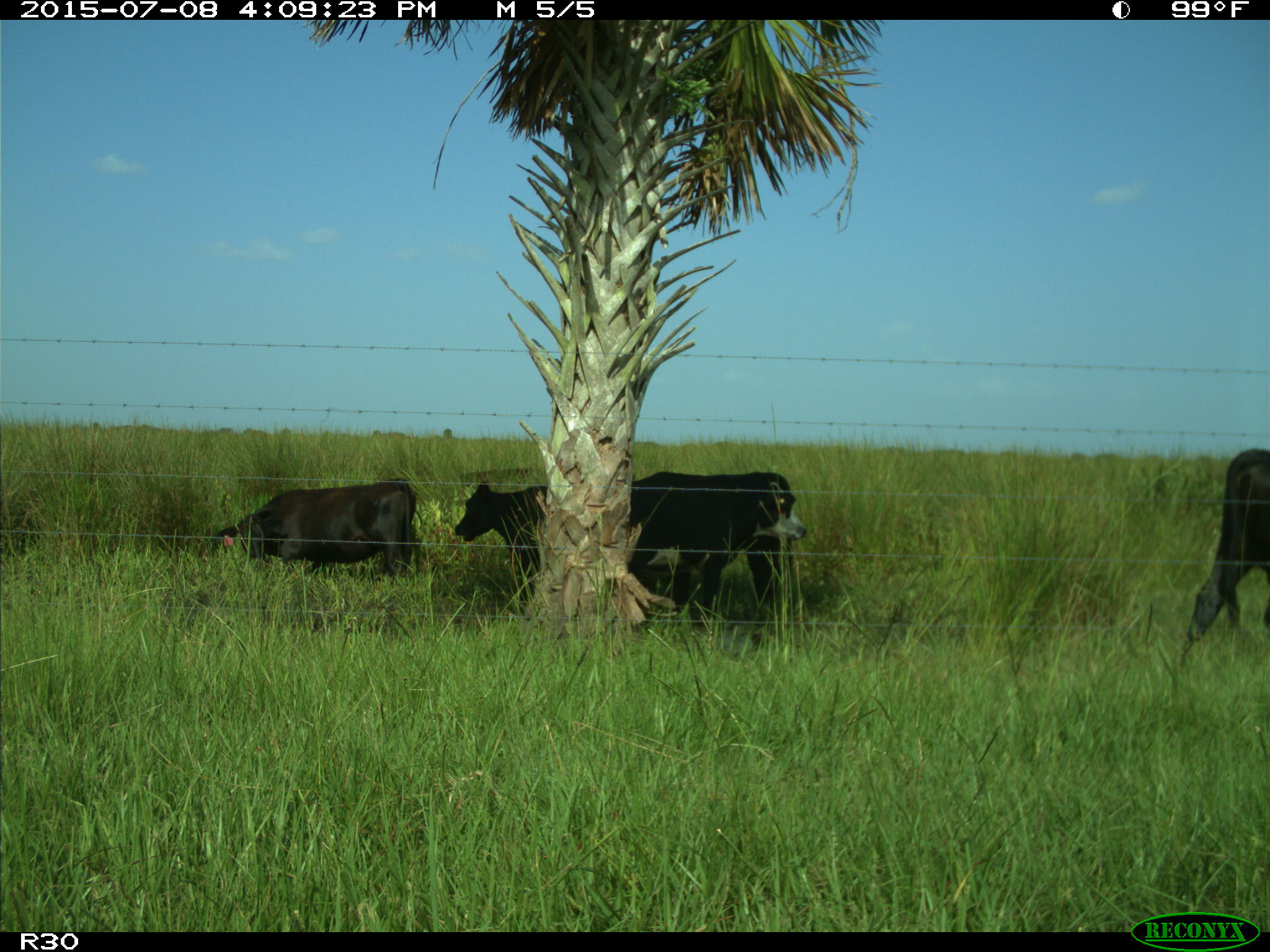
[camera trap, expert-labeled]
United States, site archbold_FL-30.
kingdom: Animalia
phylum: Chordata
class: Mammalia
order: Artiodactyla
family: Bovidae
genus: Bos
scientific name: Bos taurus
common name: domestic cow